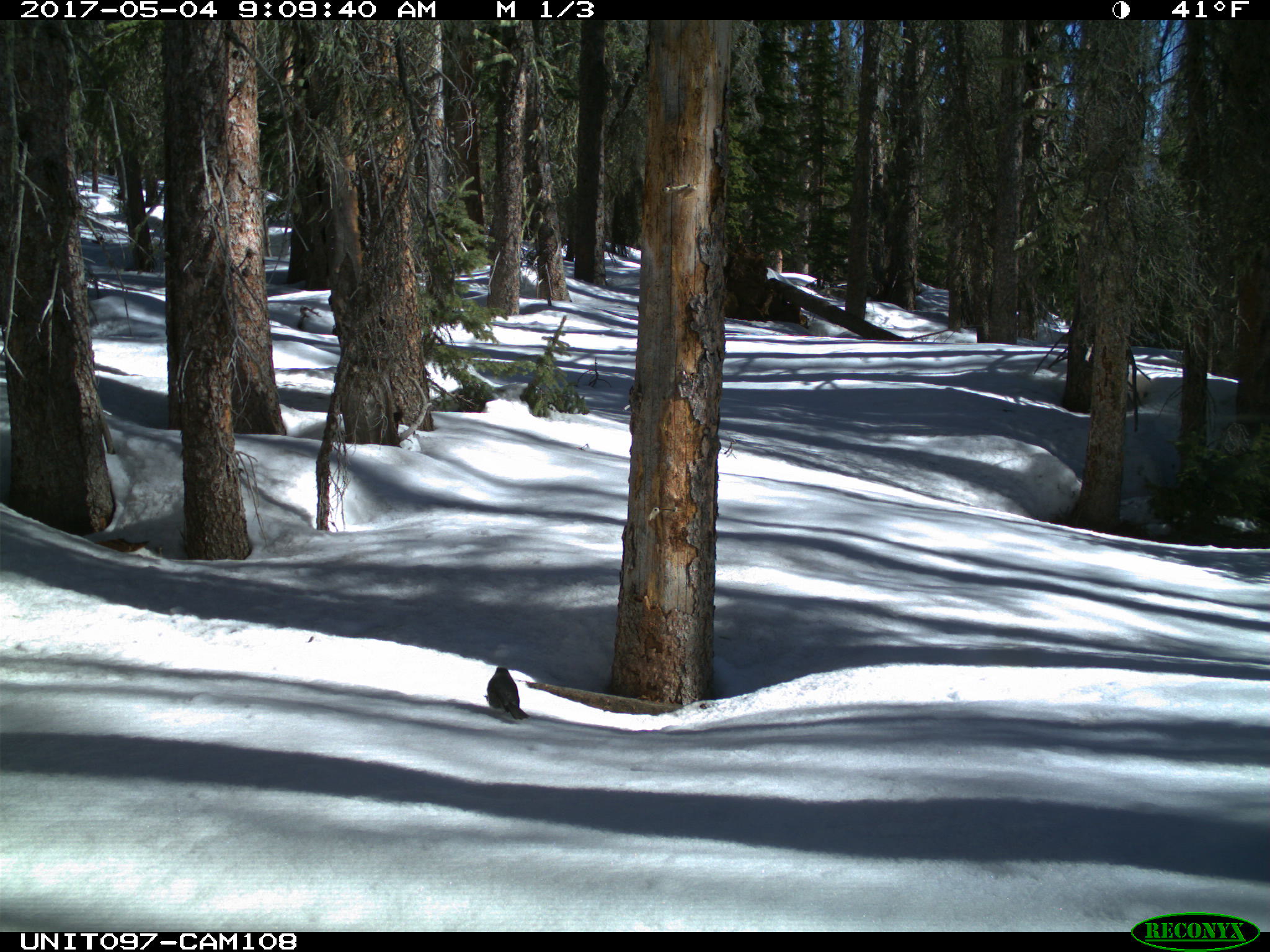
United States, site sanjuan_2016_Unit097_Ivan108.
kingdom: Animalia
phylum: Chordata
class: Aves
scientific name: Aves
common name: birds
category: unidentified bird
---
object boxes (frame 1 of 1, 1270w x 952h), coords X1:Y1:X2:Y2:
animal: 483:666:531:721